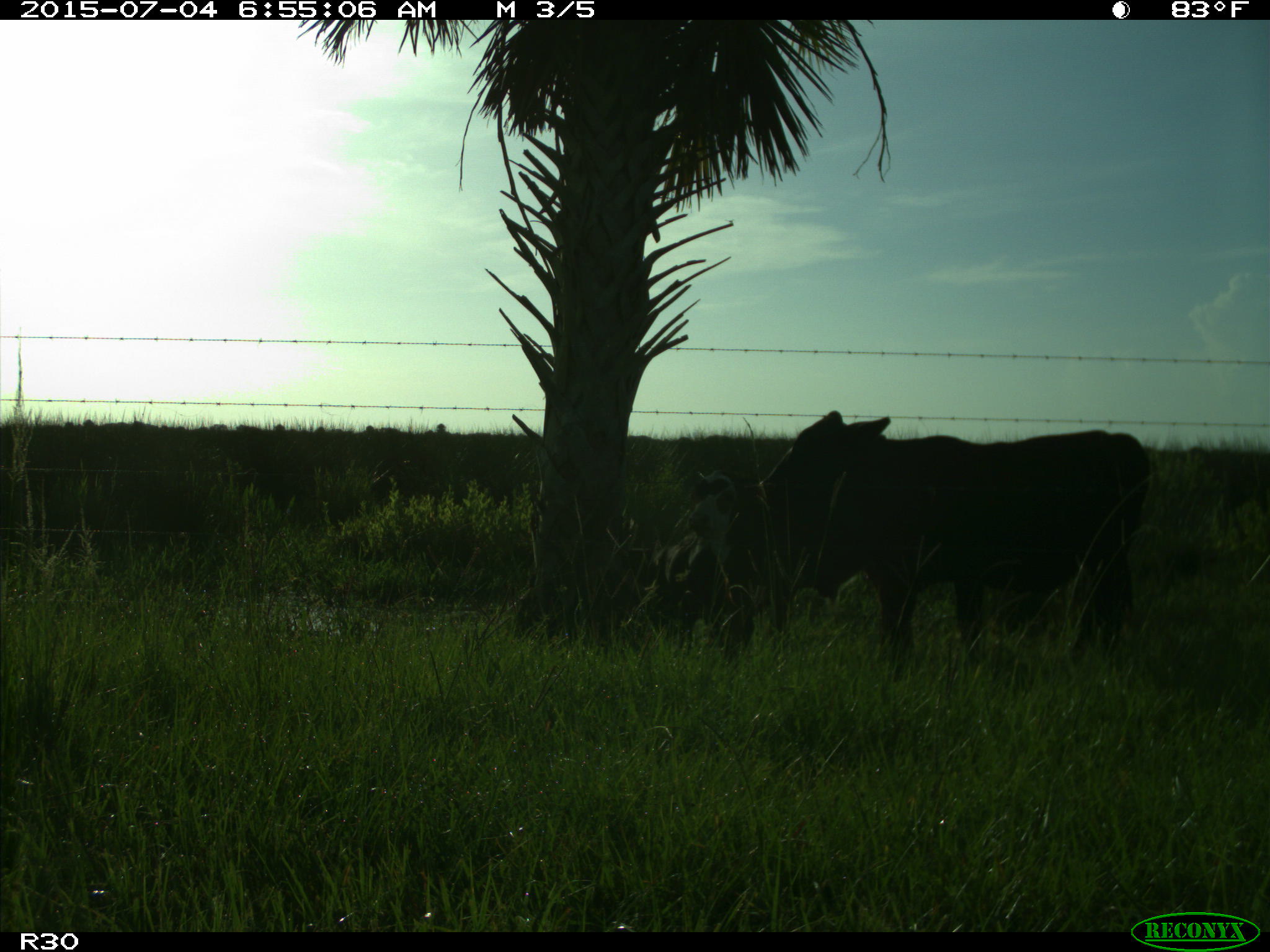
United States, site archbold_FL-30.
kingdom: Animalia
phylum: Chordata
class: Mammalia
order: Artiodactyla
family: Bovidae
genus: Bos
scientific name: Bos taurus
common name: domestic cow